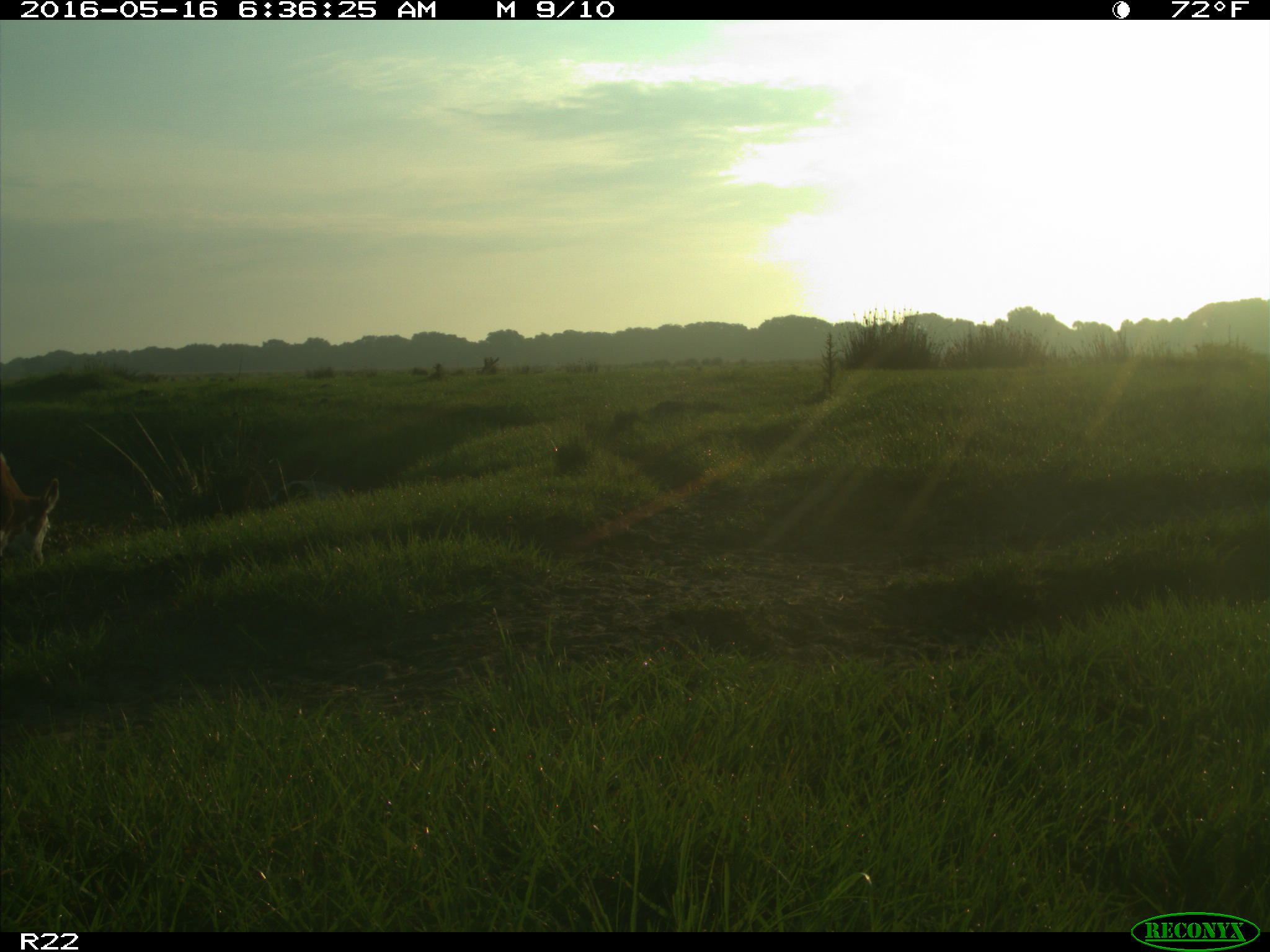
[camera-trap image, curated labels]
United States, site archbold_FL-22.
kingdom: Animalia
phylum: Chordata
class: Mammalia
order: Artiodactyla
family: Bovidae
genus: Bos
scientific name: Bos taurus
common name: domestic cow